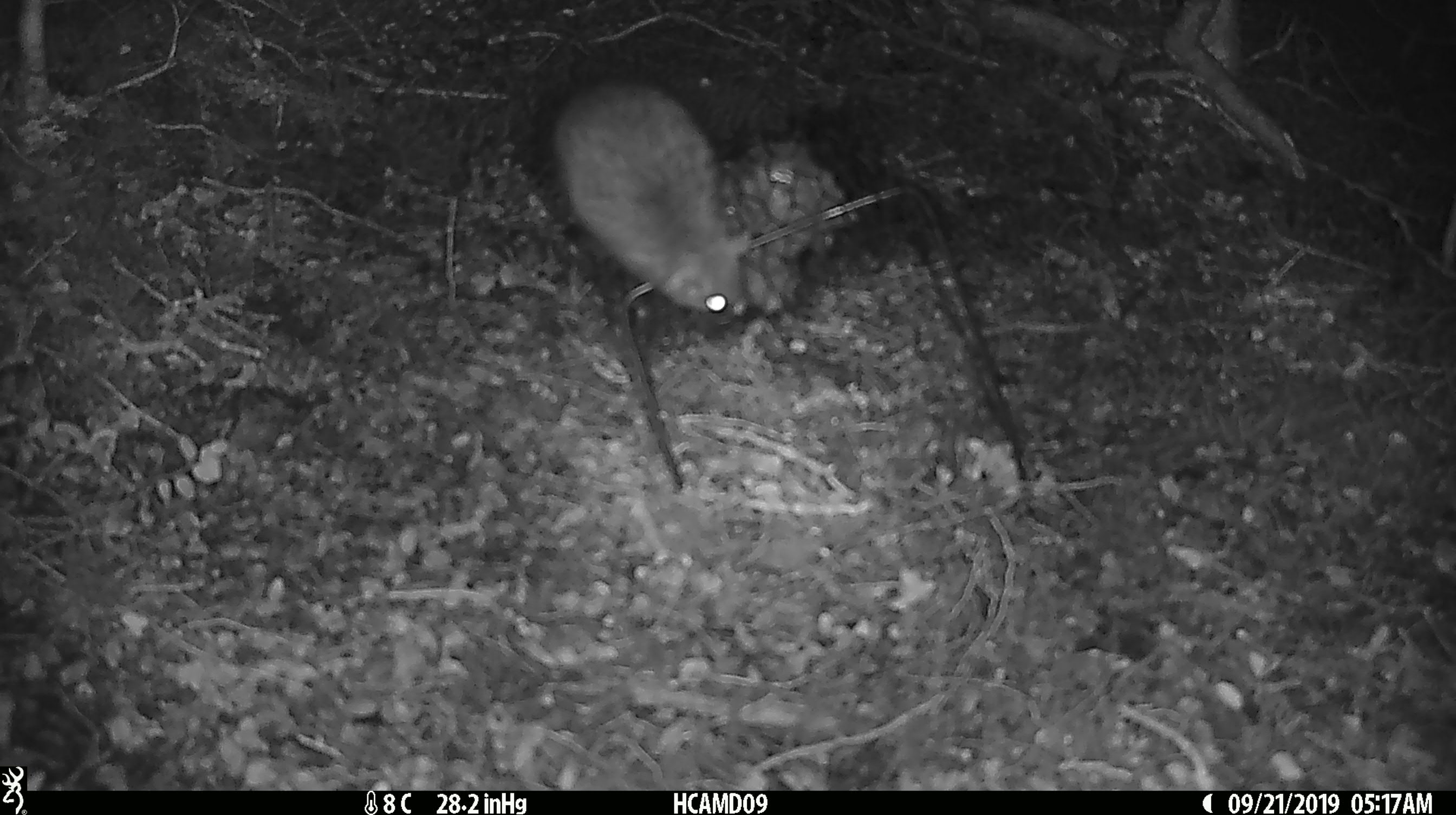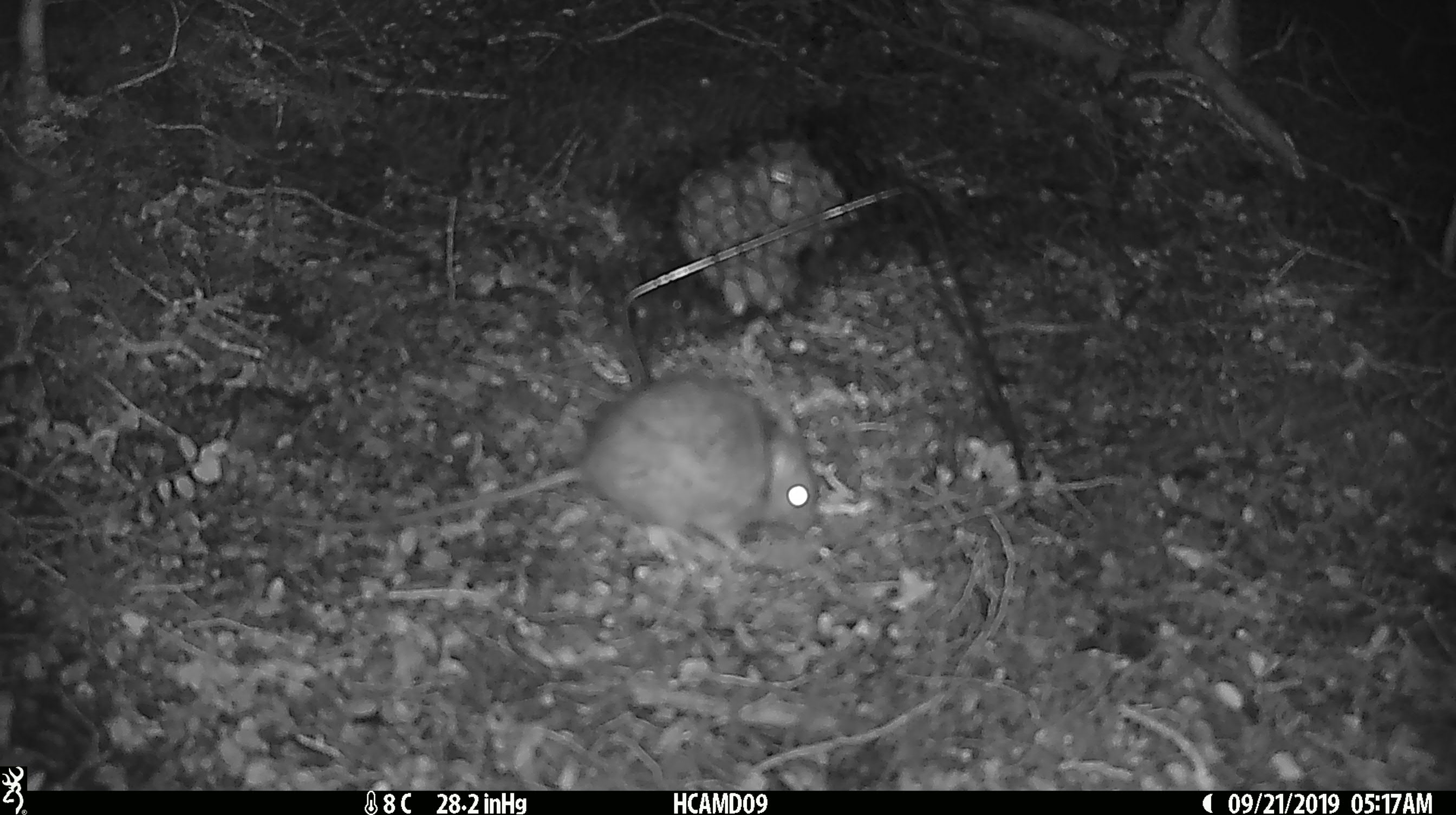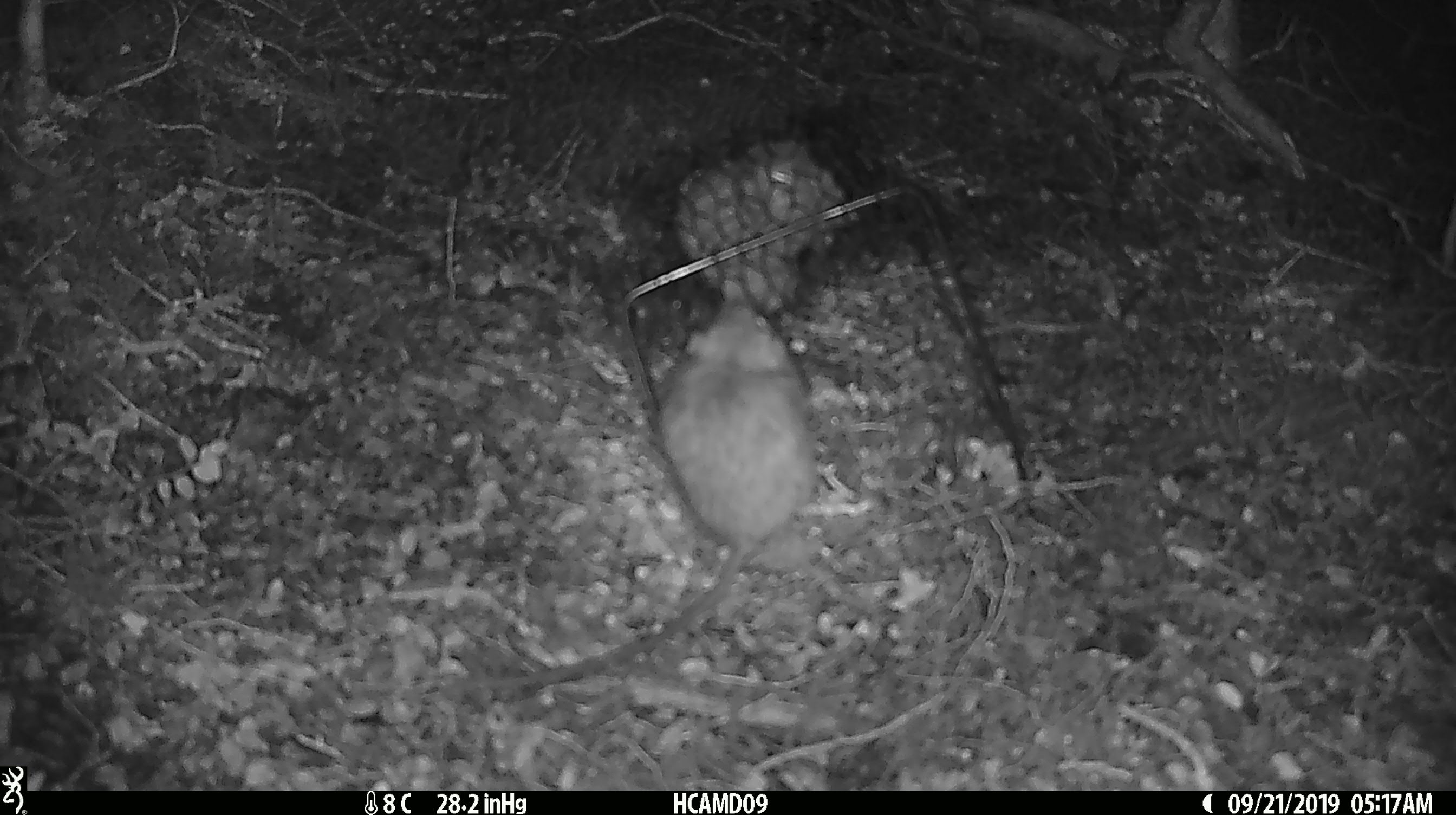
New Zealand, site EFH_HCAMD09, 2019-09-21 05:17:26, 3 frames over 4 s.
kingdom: Animalia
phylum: Chordata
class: Mammalia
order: Rodentia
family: Muridae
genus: Mus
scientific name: Mus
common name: mouse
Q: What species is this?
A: Mouse (Mus).